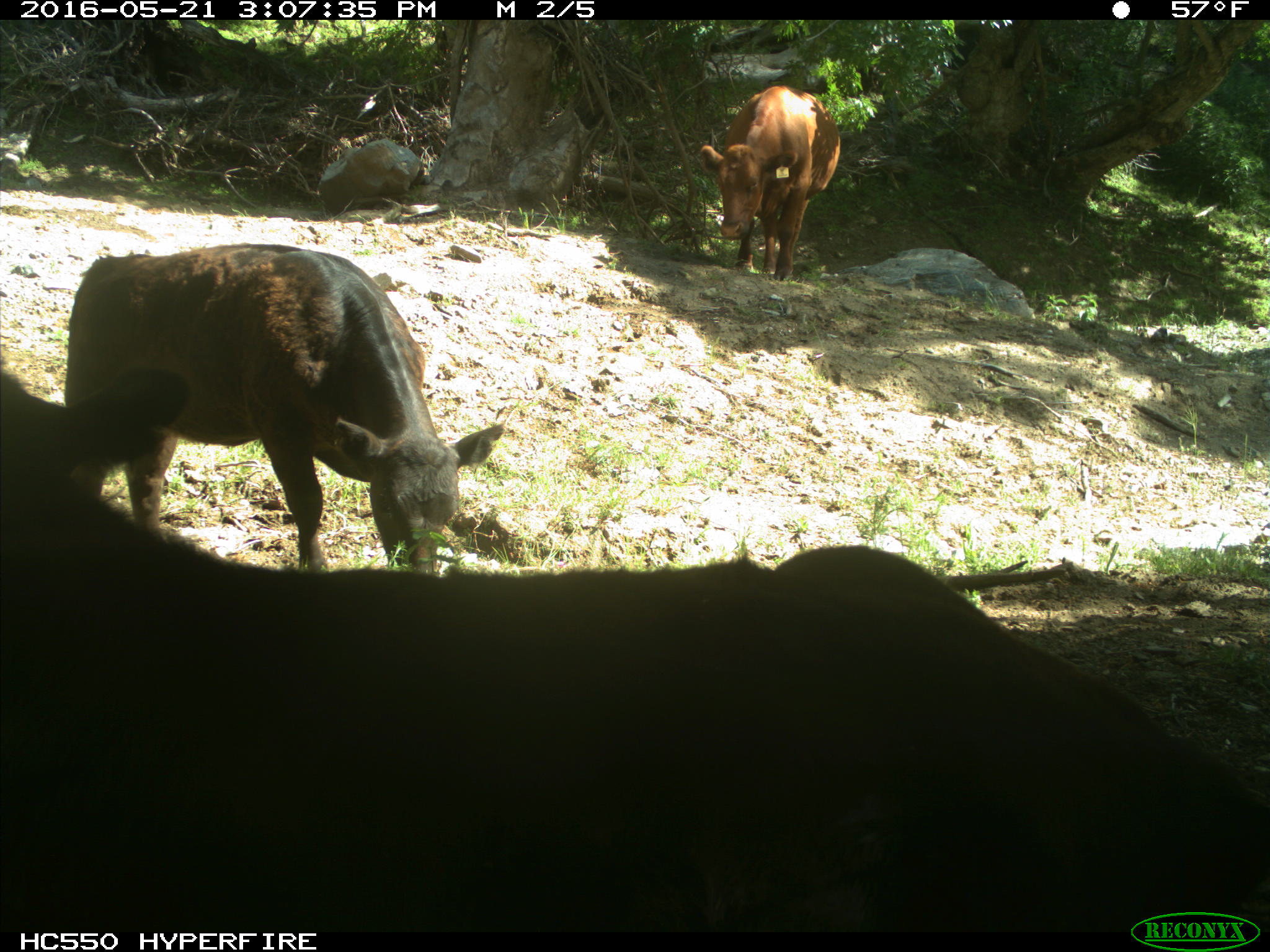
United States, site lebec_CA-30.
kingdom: Animalia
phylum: Chordata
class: Mammalia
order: Artiodactyla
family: Bovidae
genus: Bos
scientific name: Bos taurus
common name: domestic cow